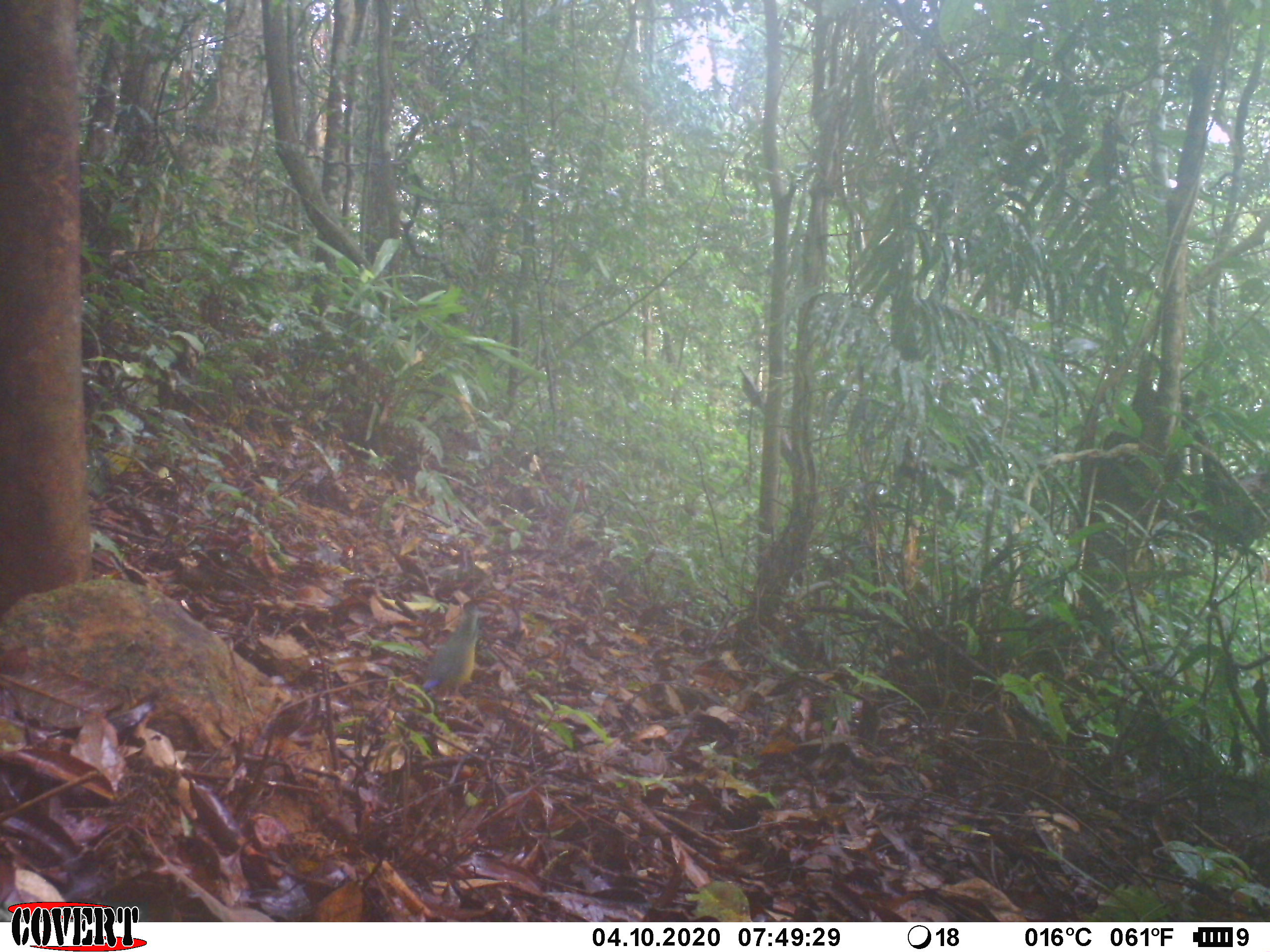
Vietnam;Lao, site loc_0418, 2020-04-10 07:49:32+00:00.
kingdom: Animalia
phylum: Chordata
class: Aves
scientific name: Aves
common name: bird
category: unidentified bird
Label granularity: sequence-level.